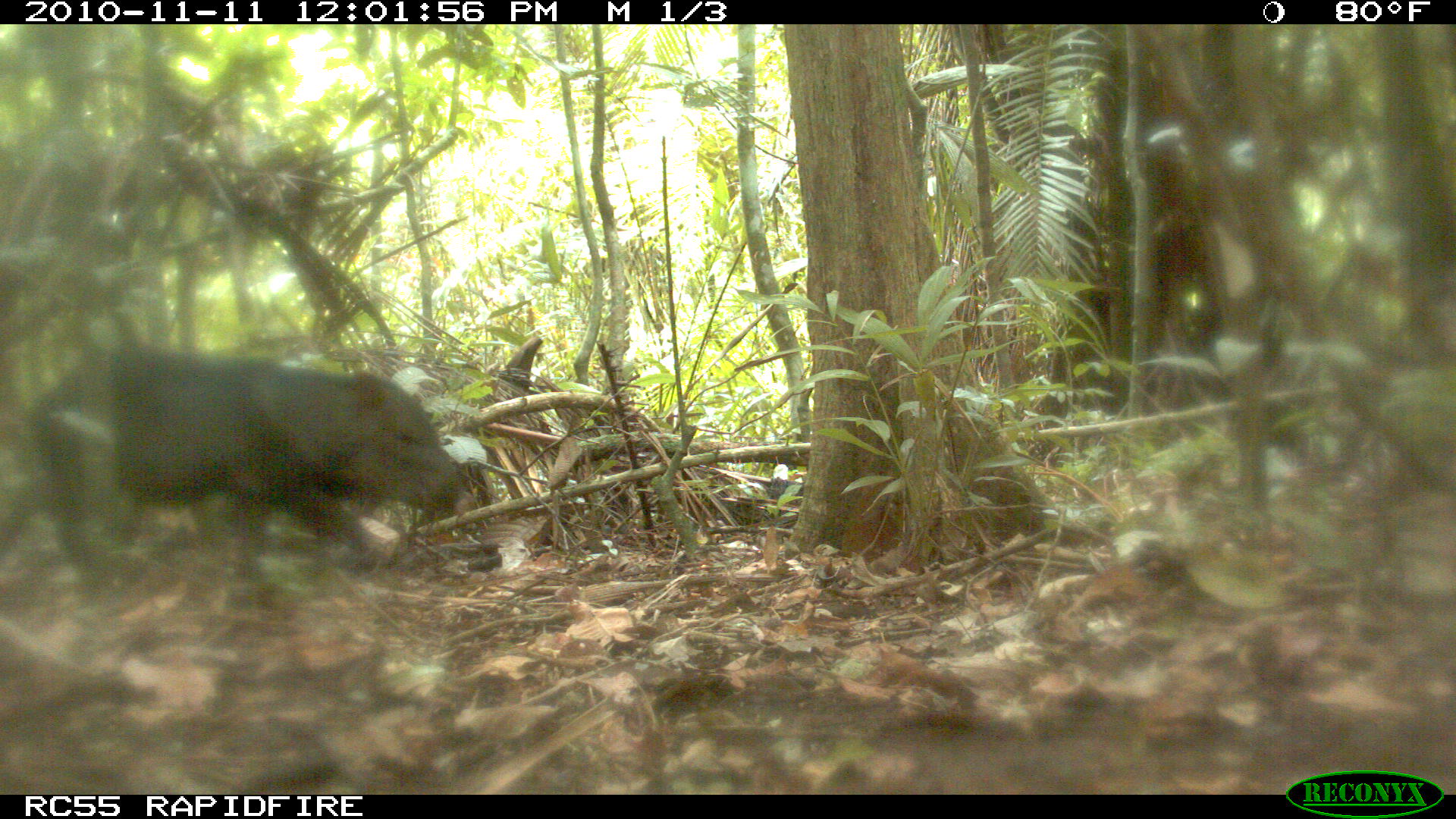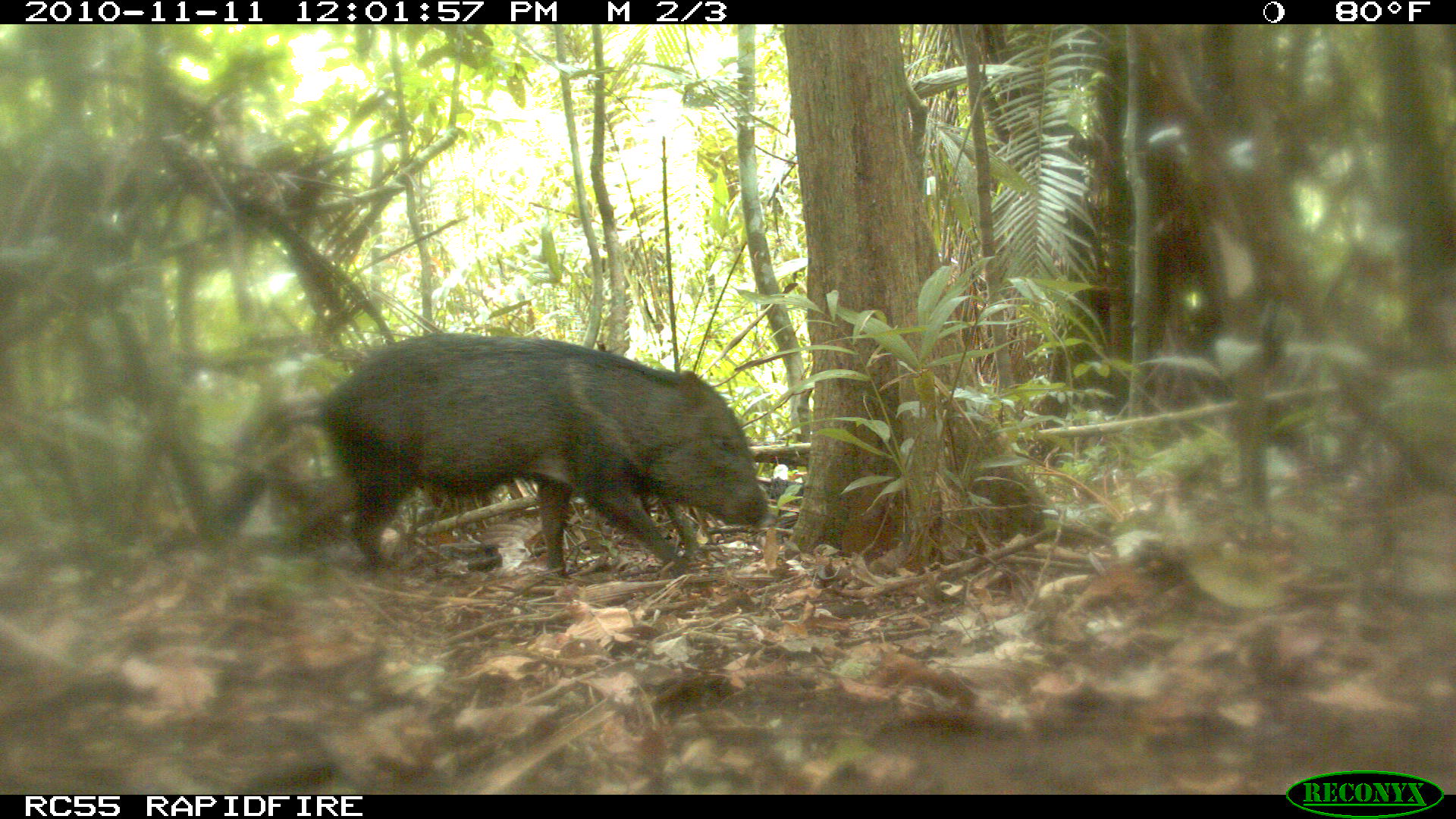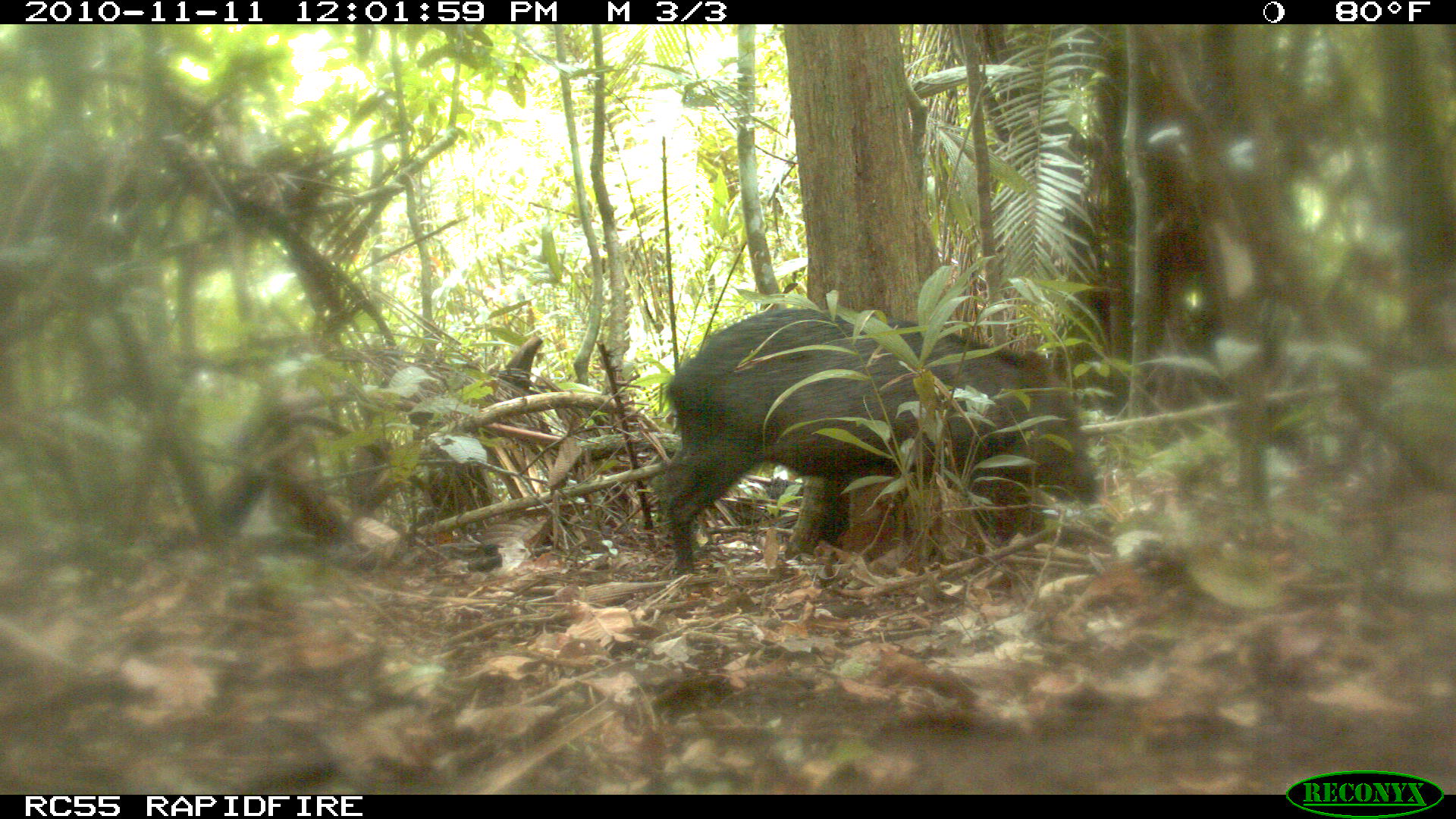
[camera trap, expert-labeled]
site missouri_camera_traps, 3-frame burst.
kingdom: Animalia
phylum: Chordata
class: Mammalia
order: Artiodactyla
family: Tayassuidae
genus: Pecari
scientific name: Pecari tajacu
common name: collared peccary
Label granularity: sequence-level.